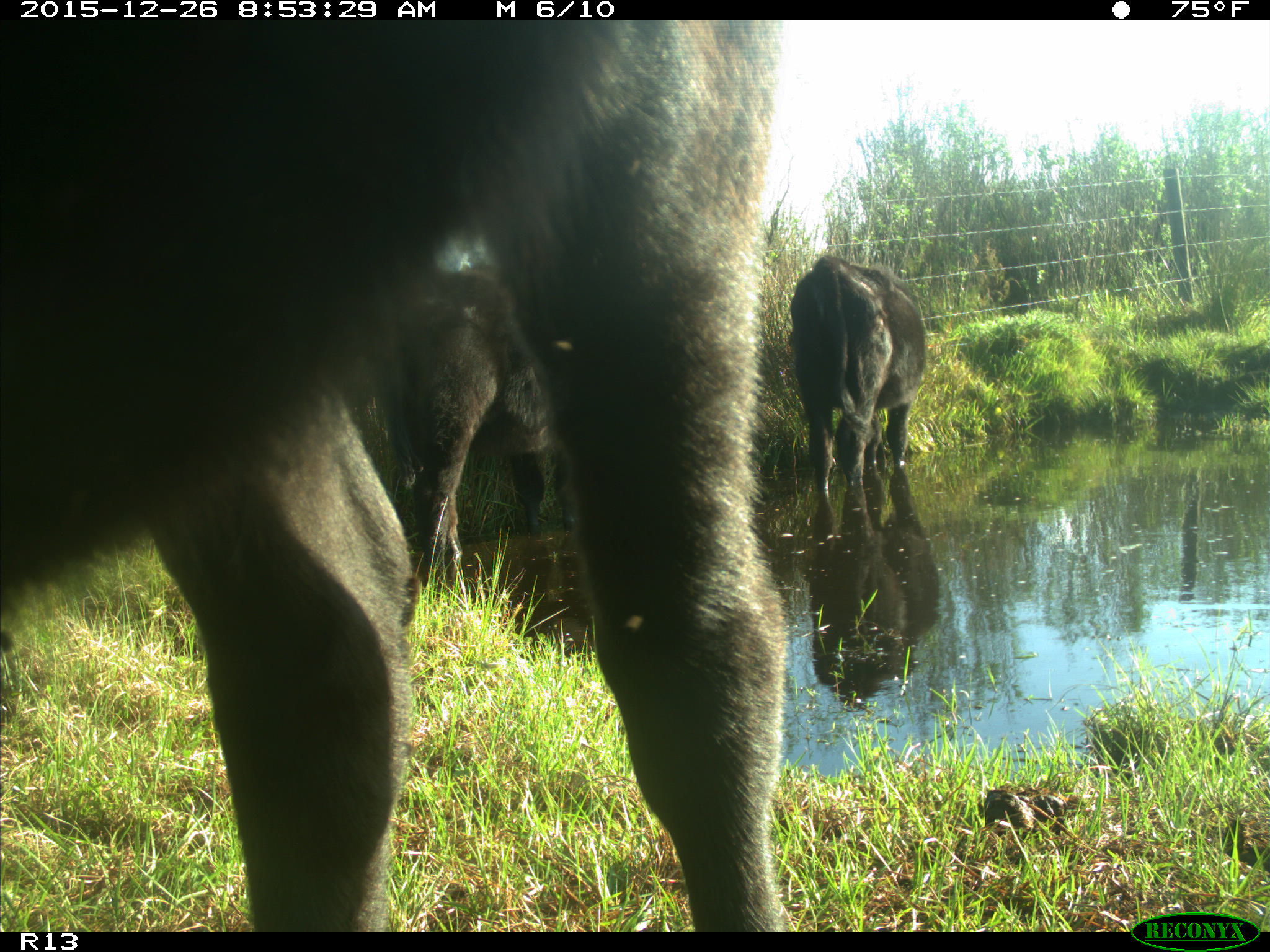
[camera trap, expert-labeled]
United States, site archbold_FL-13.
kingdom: Animalia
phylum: Chordata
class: Mammalia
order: Artiodactyla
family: Bovidae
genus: Bos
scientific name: Bos taurus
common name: domestic cow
Bos taurus (domestic cow).